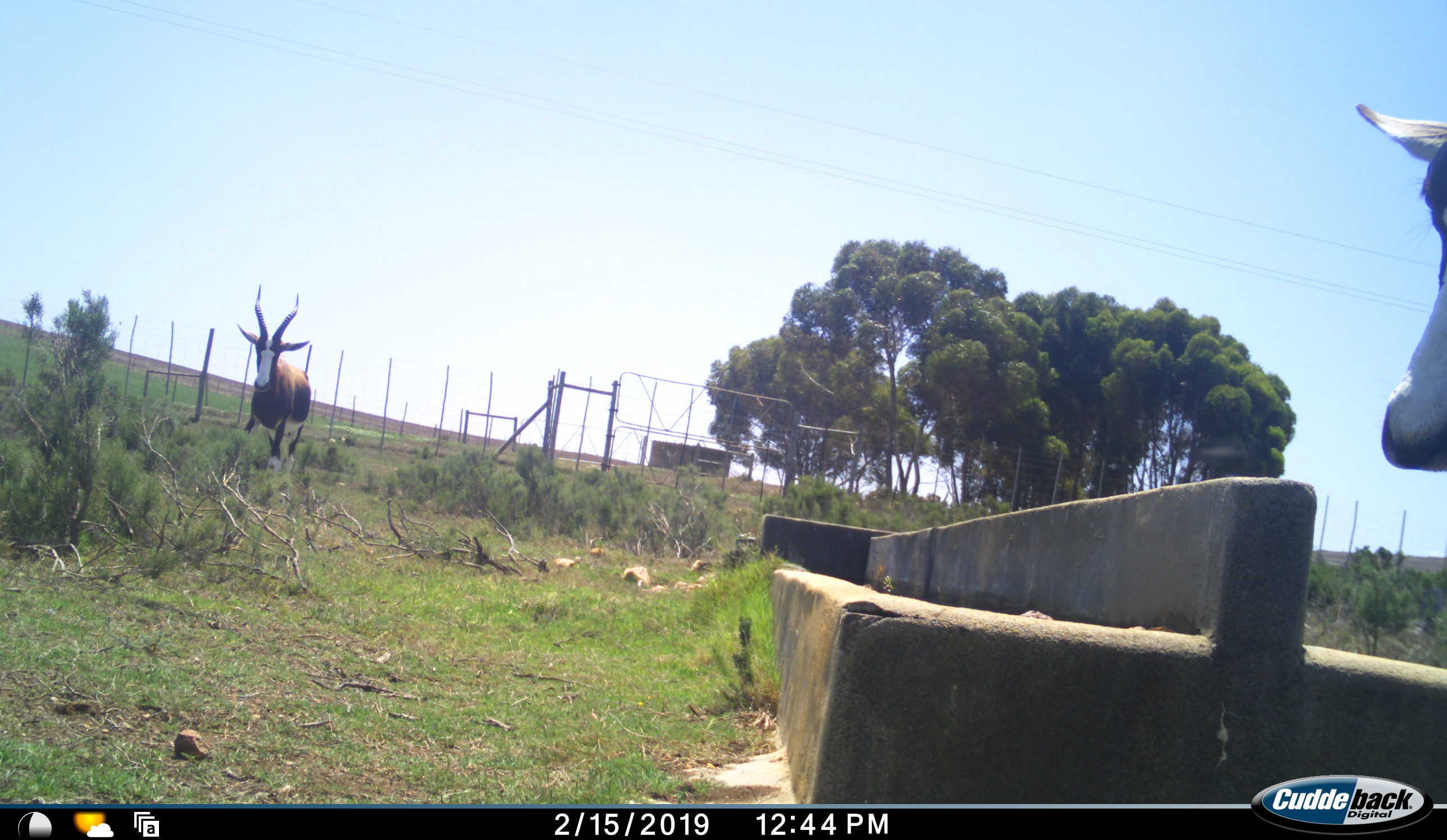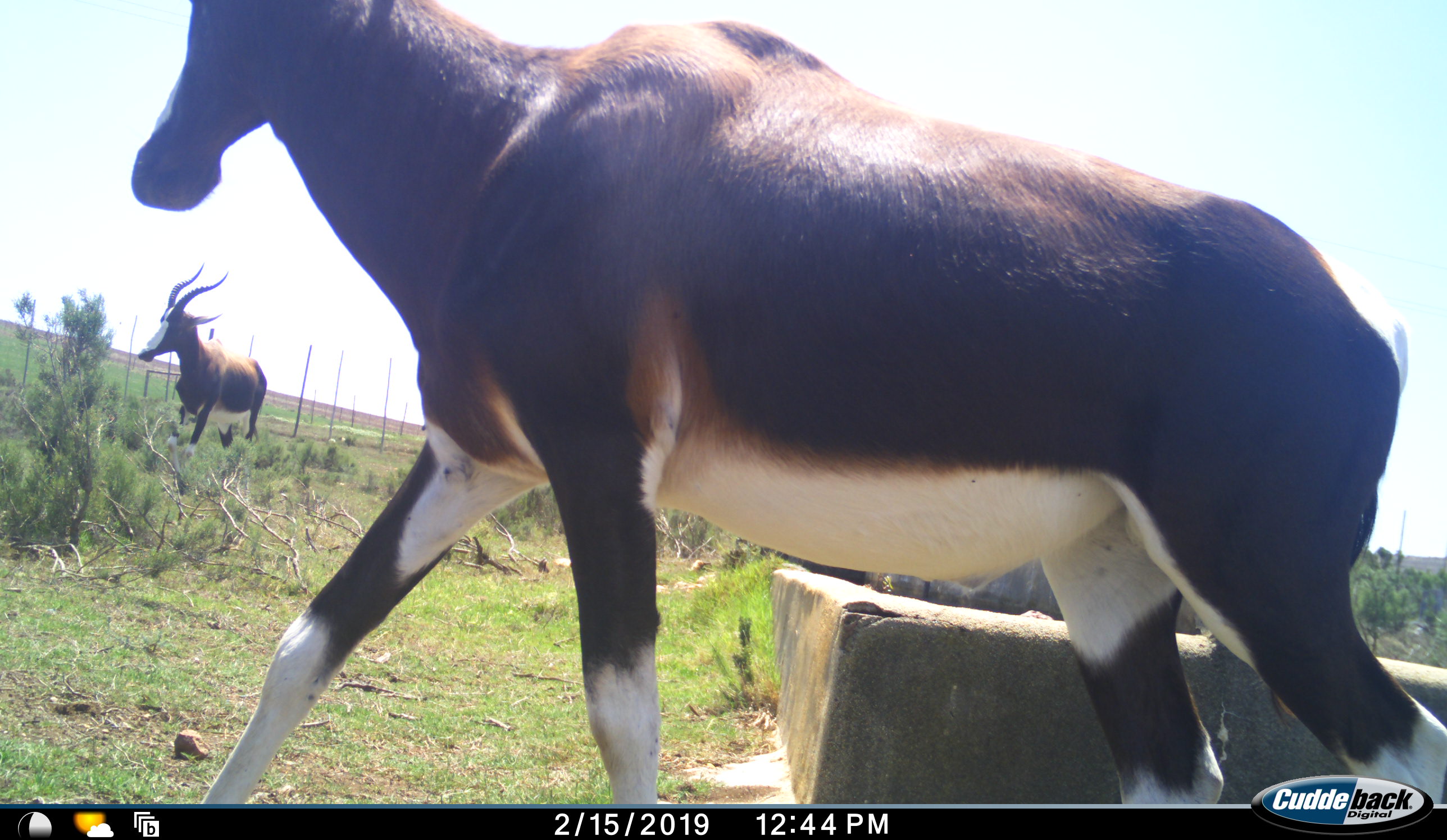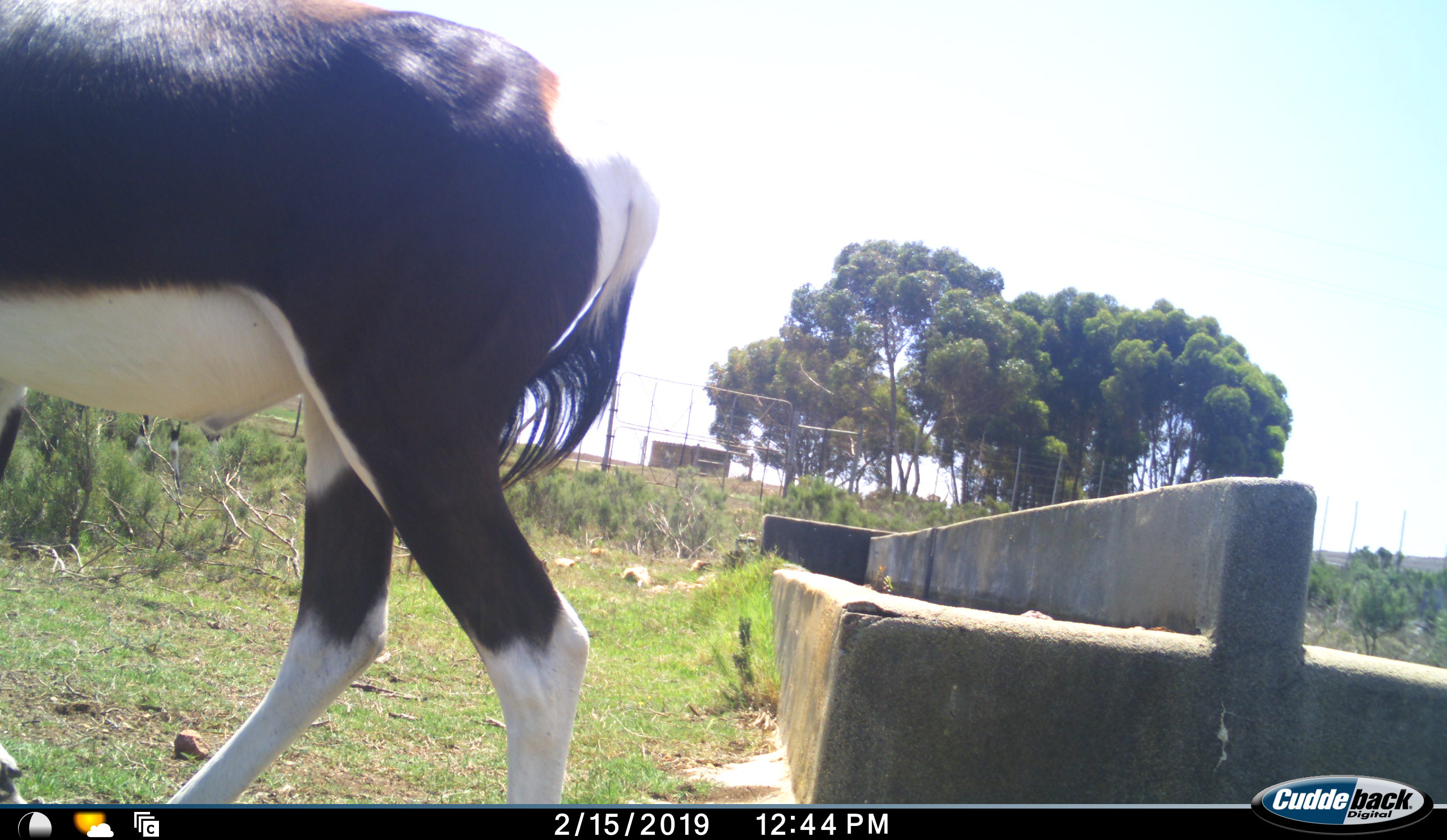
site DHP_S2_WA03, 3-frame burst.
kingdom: Animalia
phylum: Chordata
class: Mammalia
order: Artiodactyla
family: Bovidae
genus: Damaliscus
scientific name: Damaliscus pygargus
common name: bontebok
Bontebok (Damaliscus pygargus), count 2. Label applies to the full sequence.